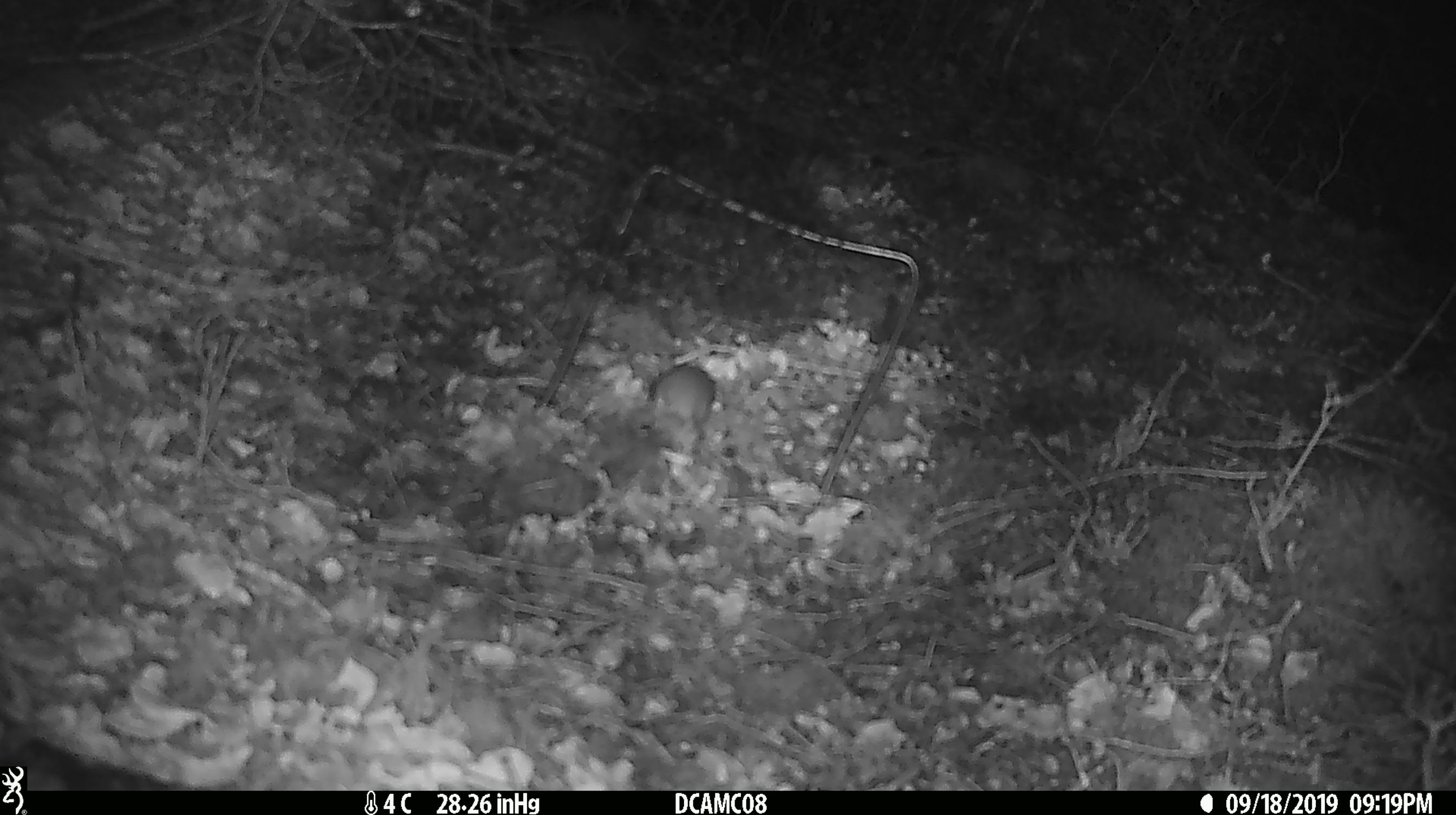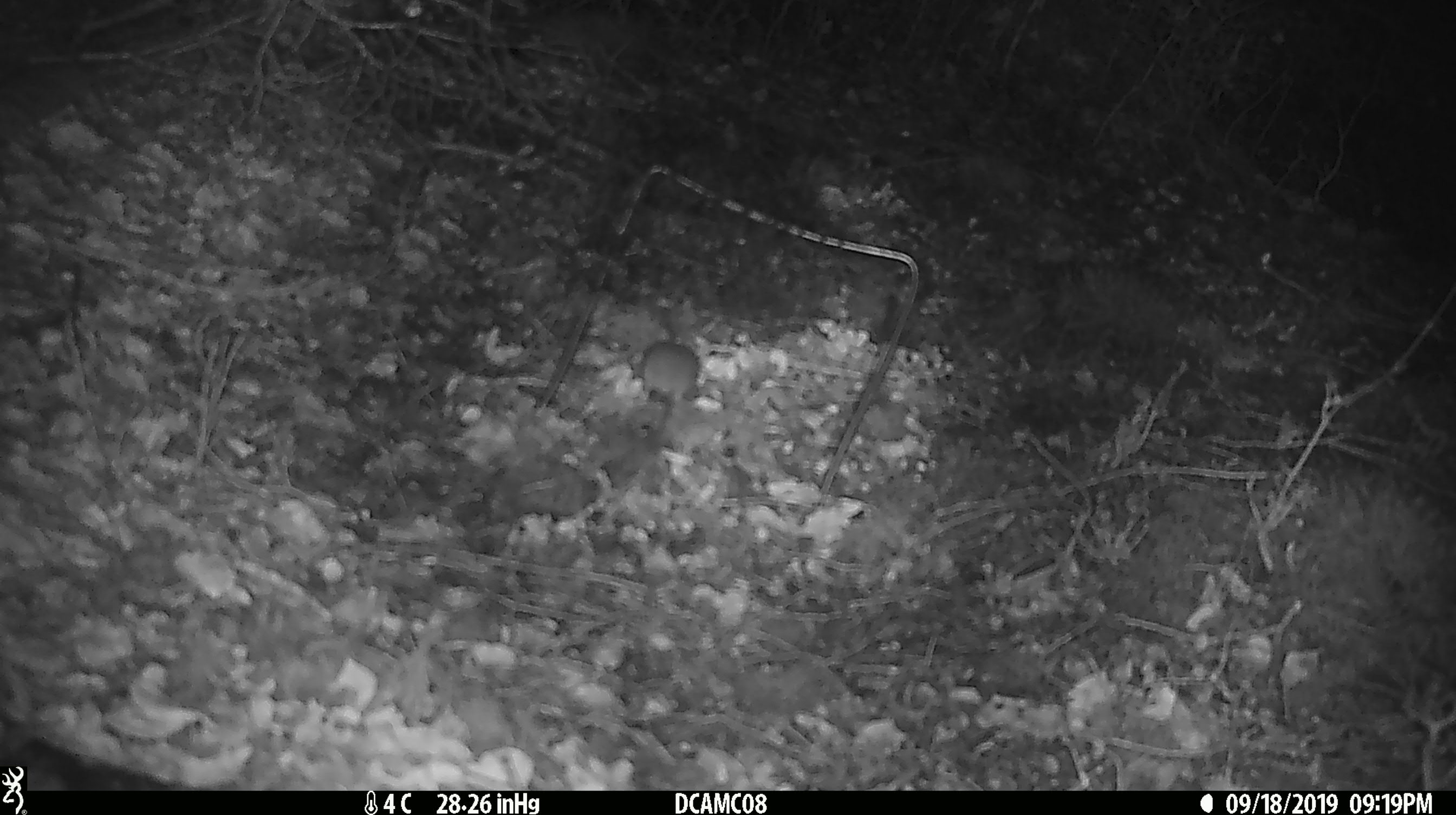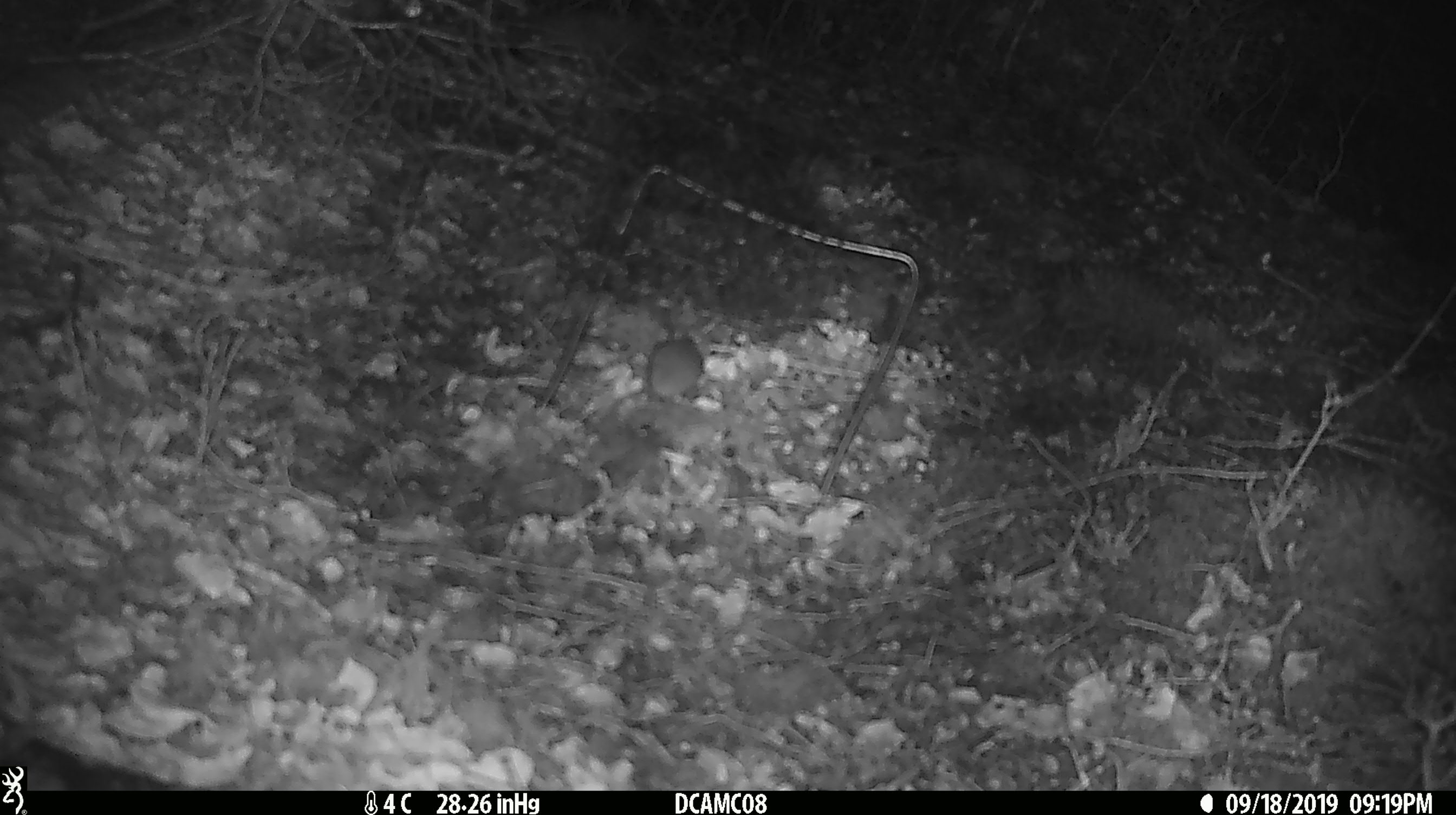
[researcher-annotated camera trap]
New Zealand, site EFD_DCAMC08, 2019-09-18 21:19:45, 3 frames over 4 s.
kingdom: Animalia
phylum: Chordata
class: Mammalia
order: Rodentia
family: Muridae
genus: Mus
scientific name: Mus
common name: mouse